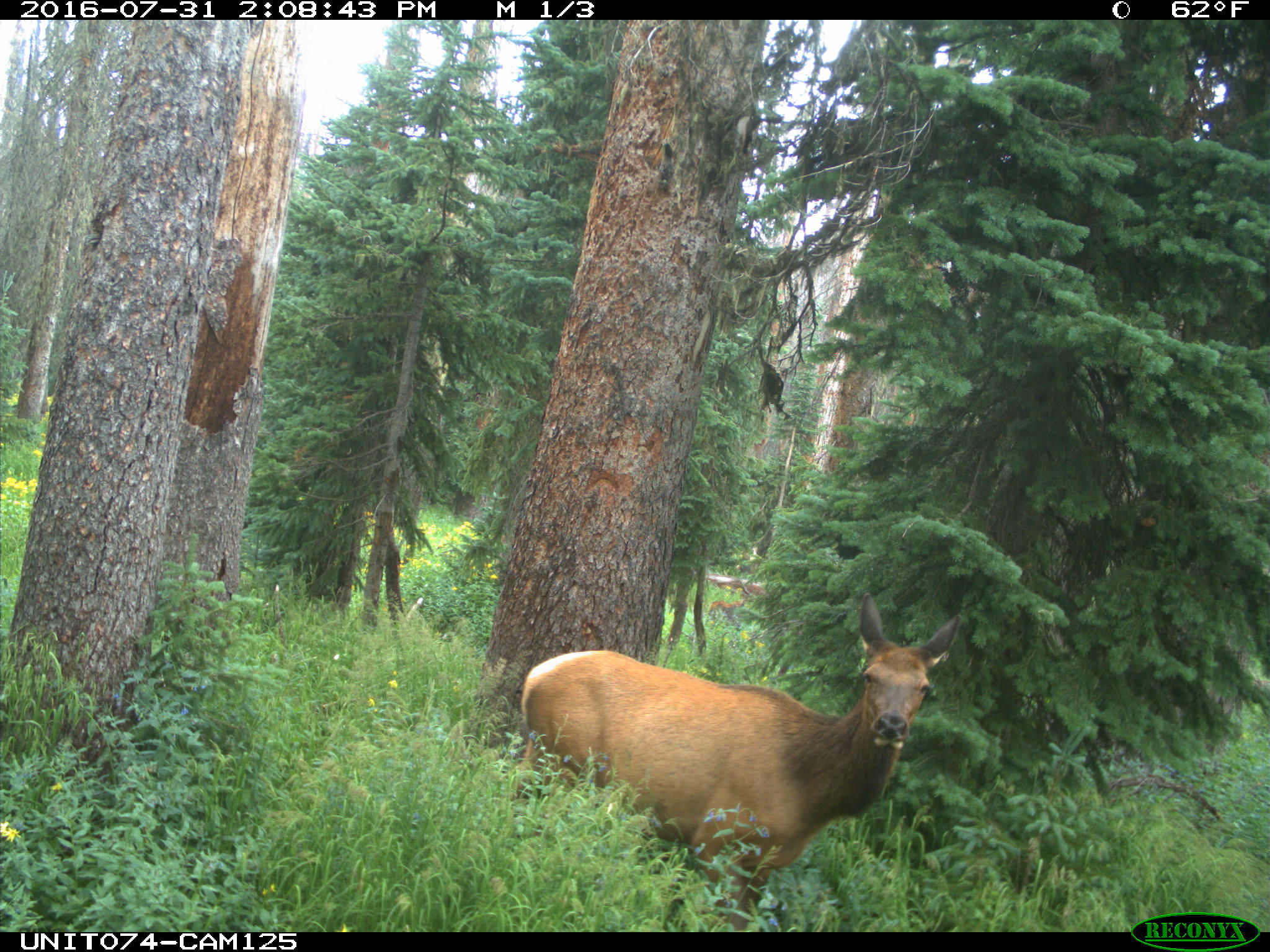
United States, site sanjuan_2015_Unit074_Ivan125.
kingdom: Animalia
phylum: Chordata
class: Mammalia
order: Artiodactyla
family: Cervidae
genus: Cervus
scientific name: Cervus elaphus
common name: red deer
Cervus elaphus (red deer).